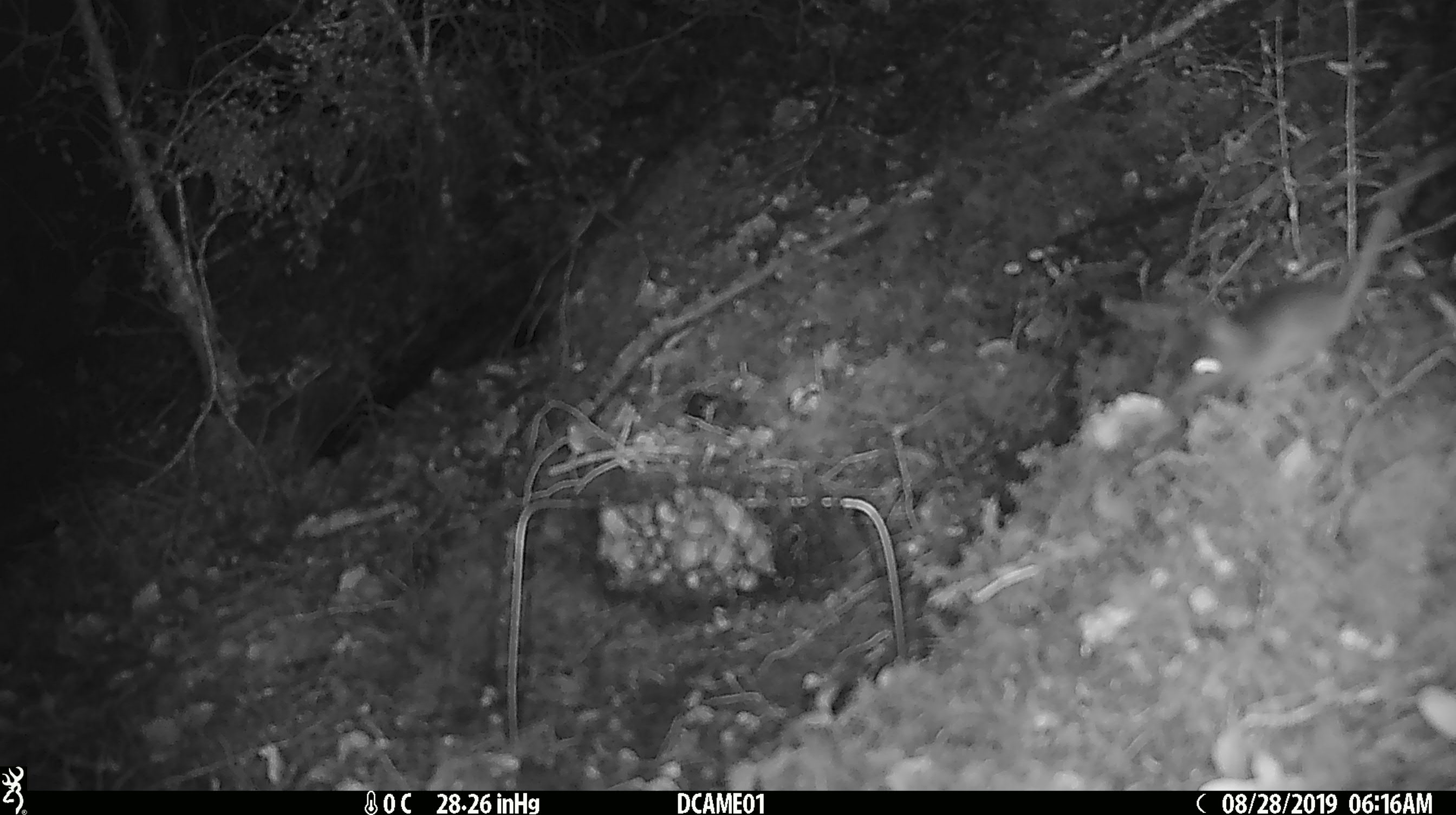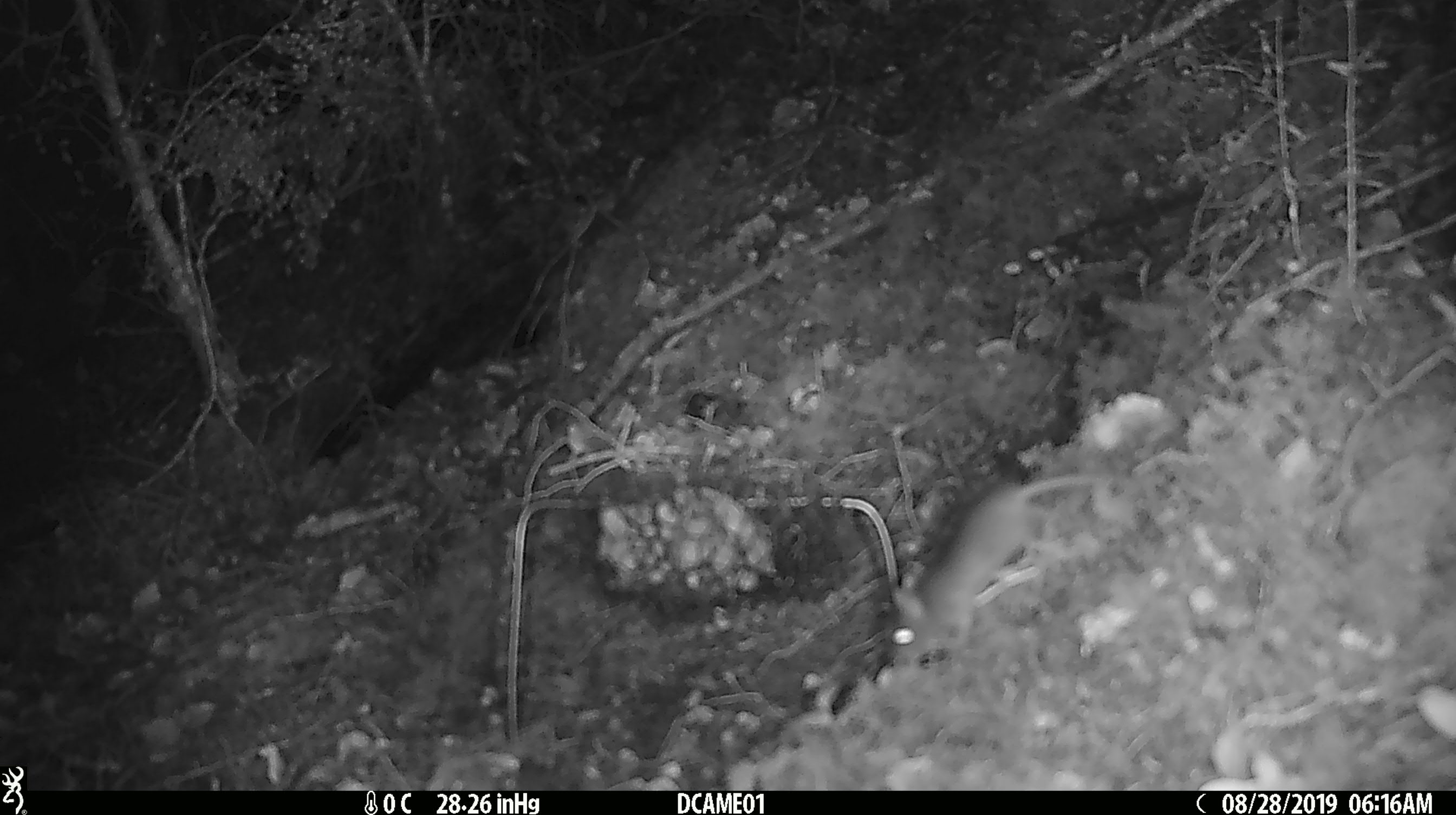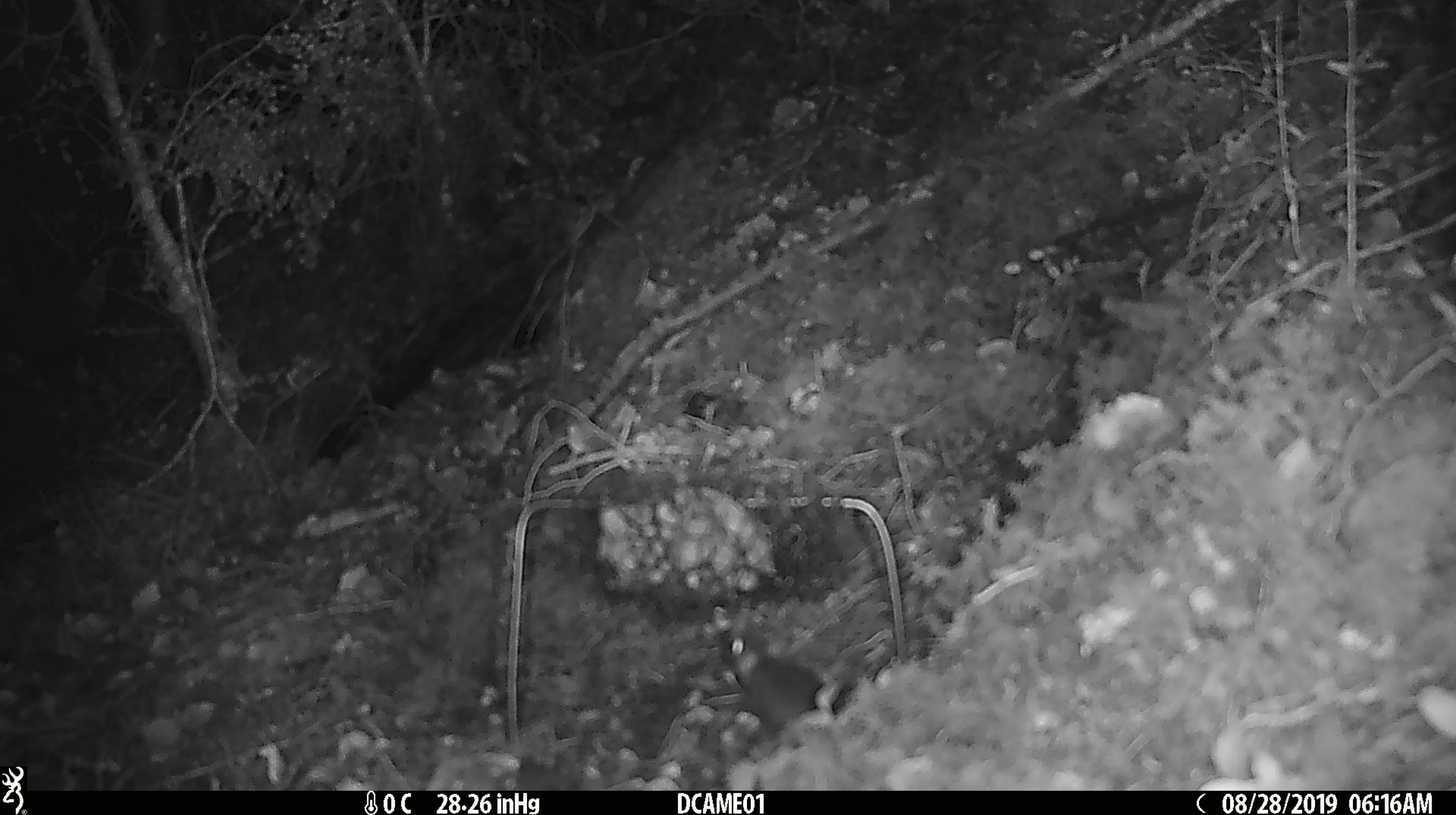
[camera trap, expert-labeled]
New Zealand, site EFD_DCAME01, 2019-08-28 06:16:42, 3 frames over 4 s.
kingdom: Animalia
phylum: Chordata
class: Mammalia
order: Rodentia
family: Muridae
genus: Mus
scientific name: Mus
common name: mouse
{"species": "mouse (Mus)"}